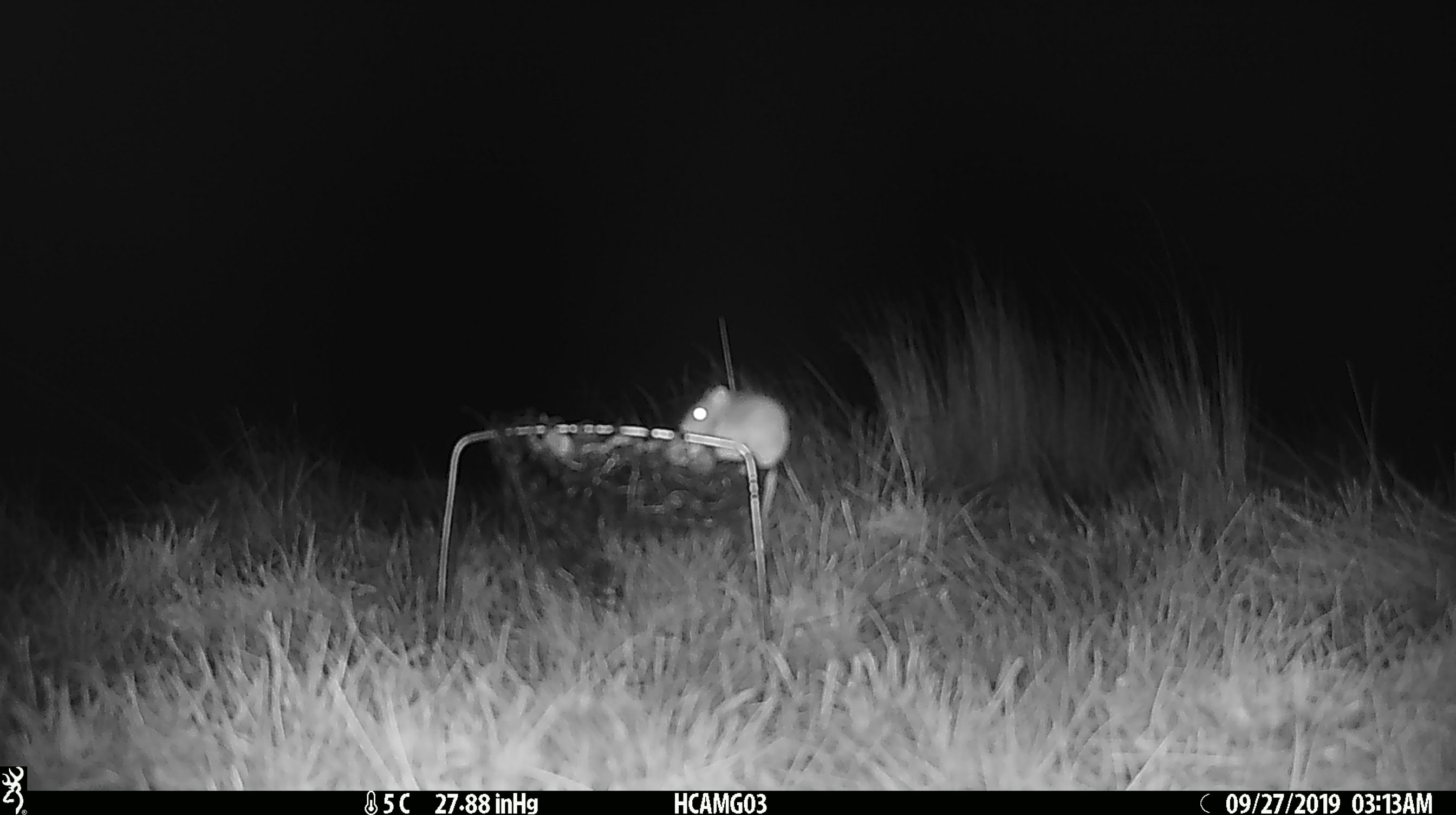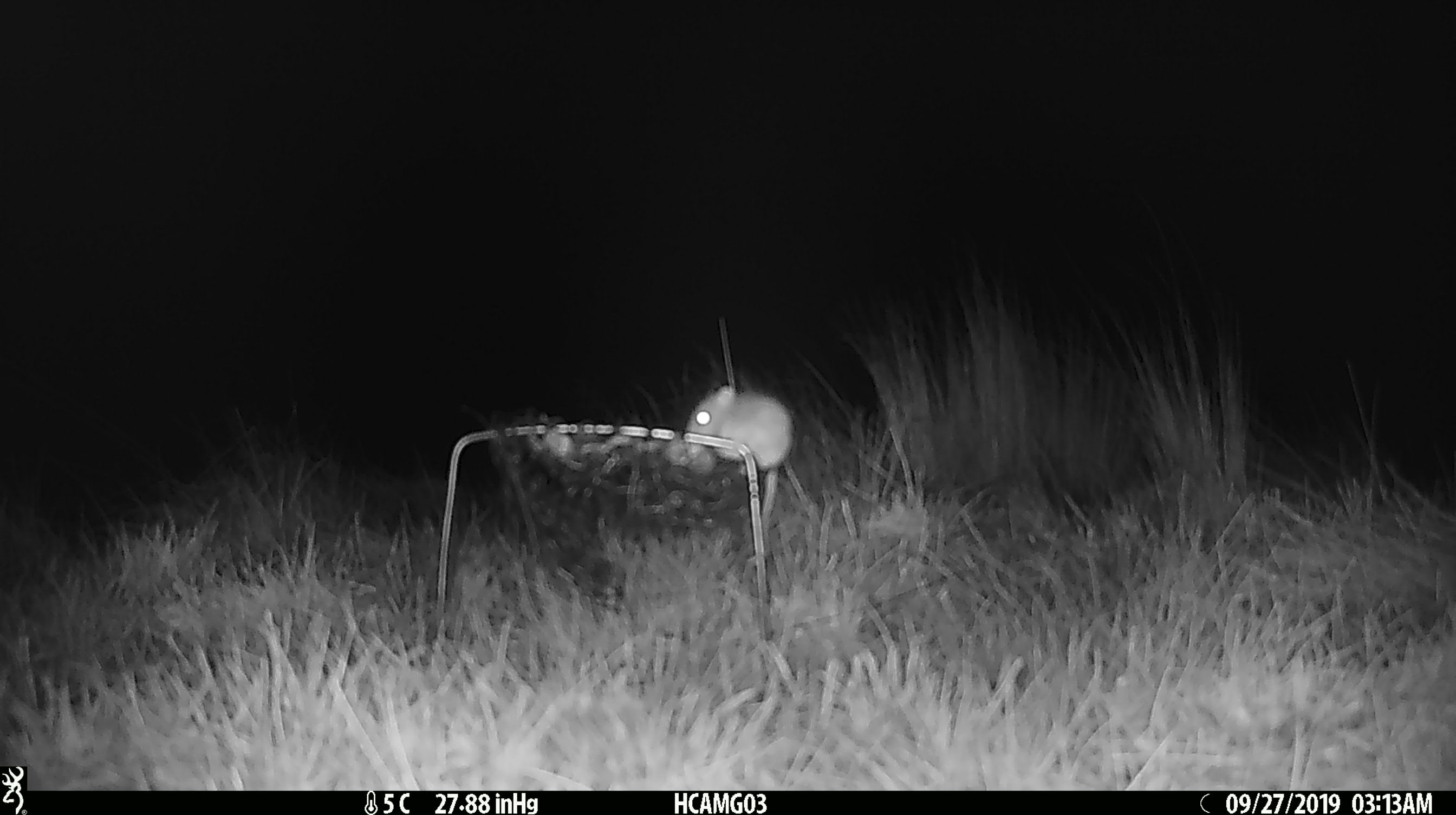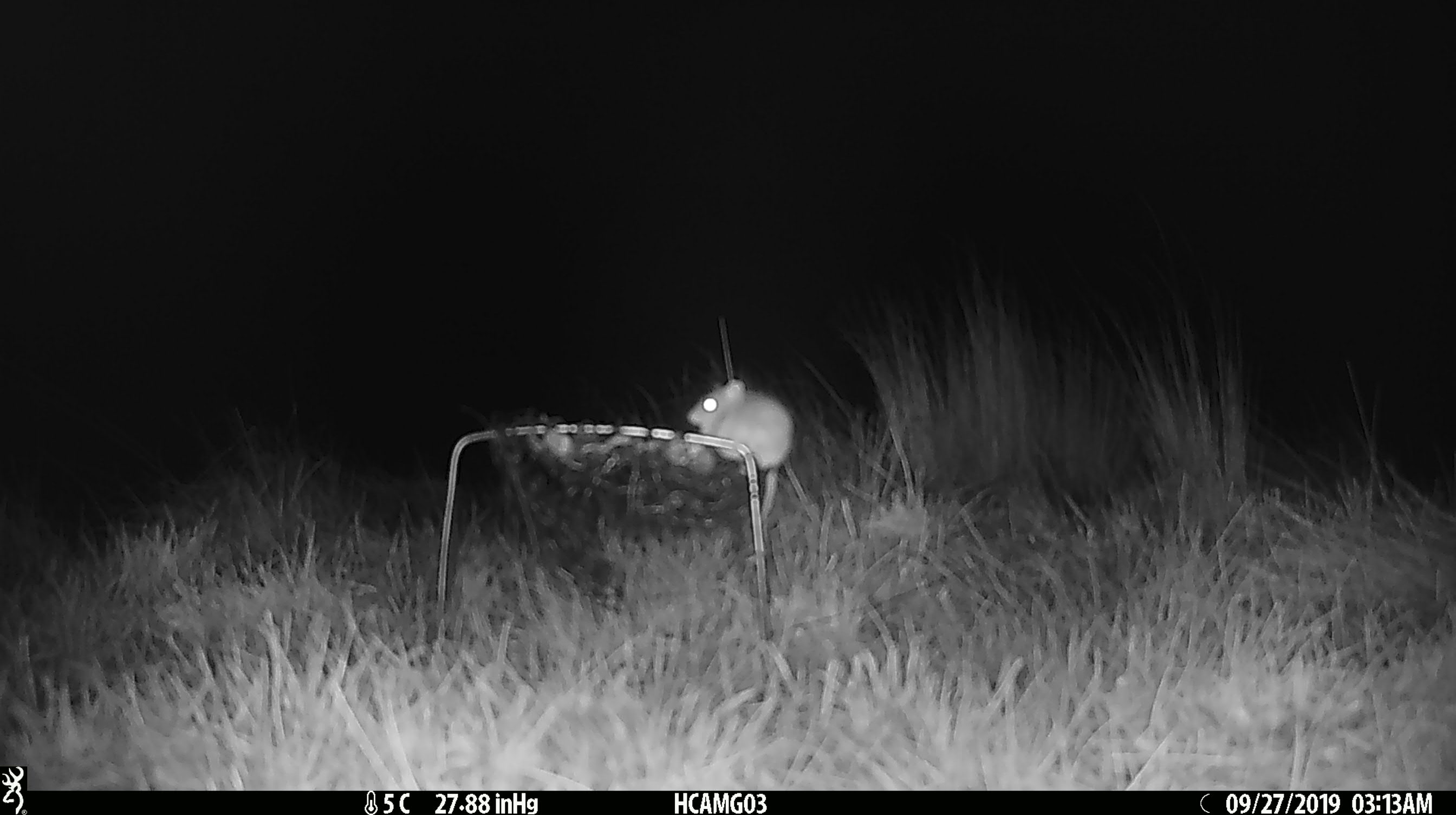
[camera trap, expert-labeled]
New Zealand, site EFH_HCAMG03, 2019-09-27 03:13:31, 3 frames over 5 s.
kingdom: Animalia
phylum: Chordata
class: Mammalia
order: Rodentia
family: Muridae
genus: Mus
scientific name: Mus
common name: mouse